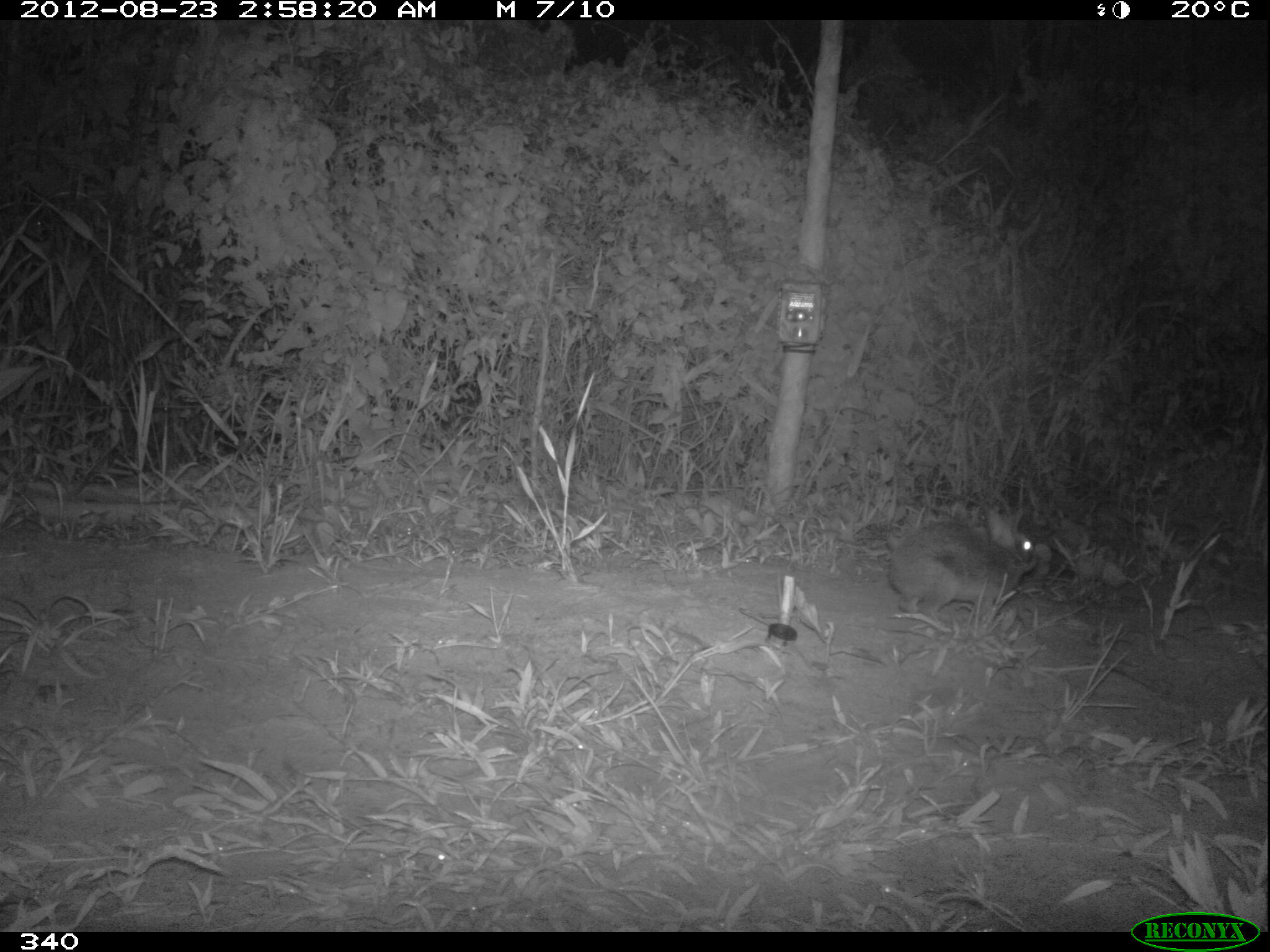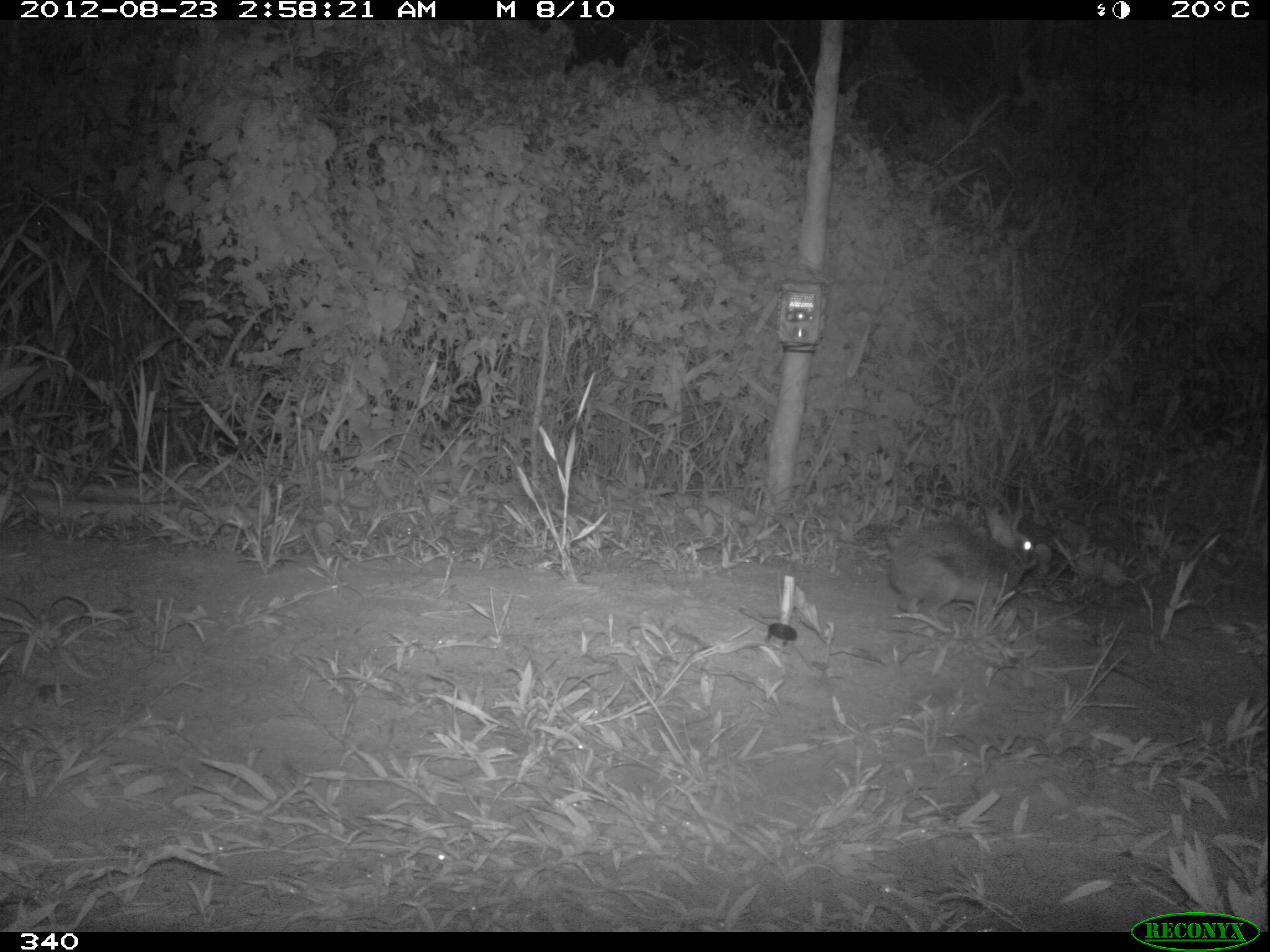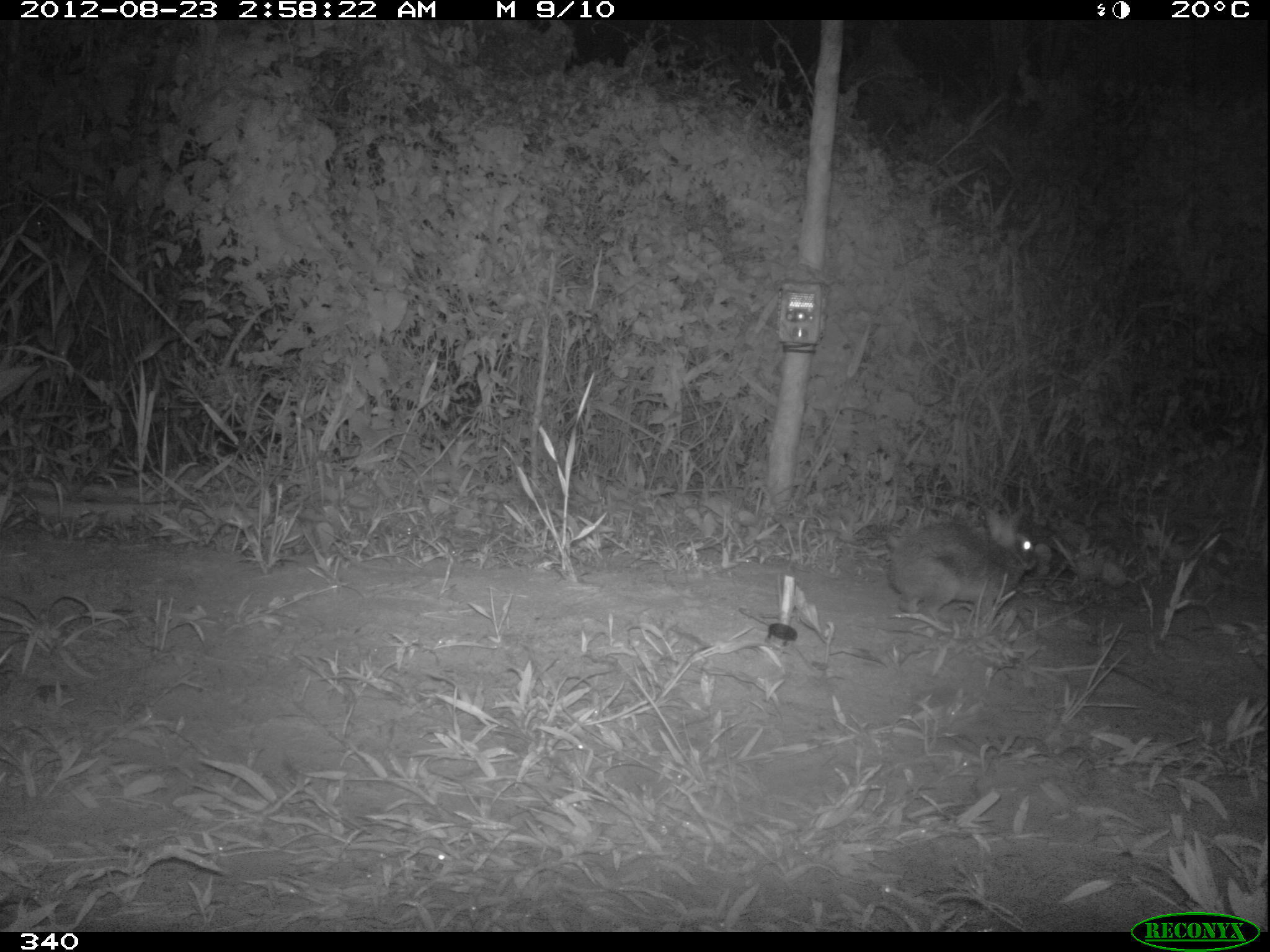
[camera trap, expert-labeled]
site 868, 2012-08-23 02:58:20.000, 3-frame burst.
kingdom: Animalia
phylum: Chordata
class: Mammalia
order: Lagomorpha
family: Leporidae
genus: Sylvilagus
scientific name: Sylvilagus brasiliensis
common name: tapeti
Sylvilagus brasiliensis (tapeti).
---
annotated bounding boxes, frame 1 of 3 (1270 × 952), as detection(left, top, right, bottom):
sylvilagus brasiliensis: detection(886, 501, 1039, 625)